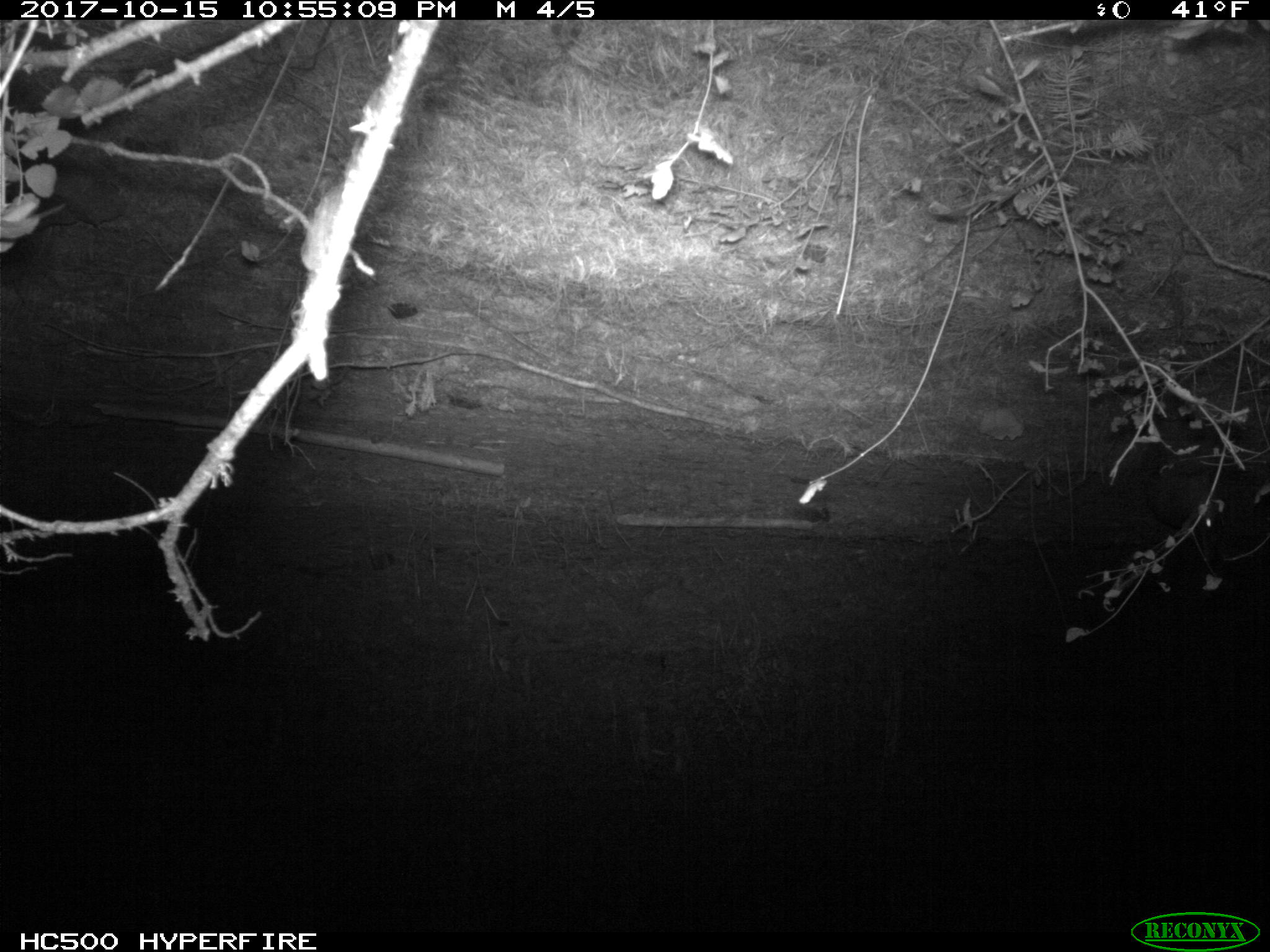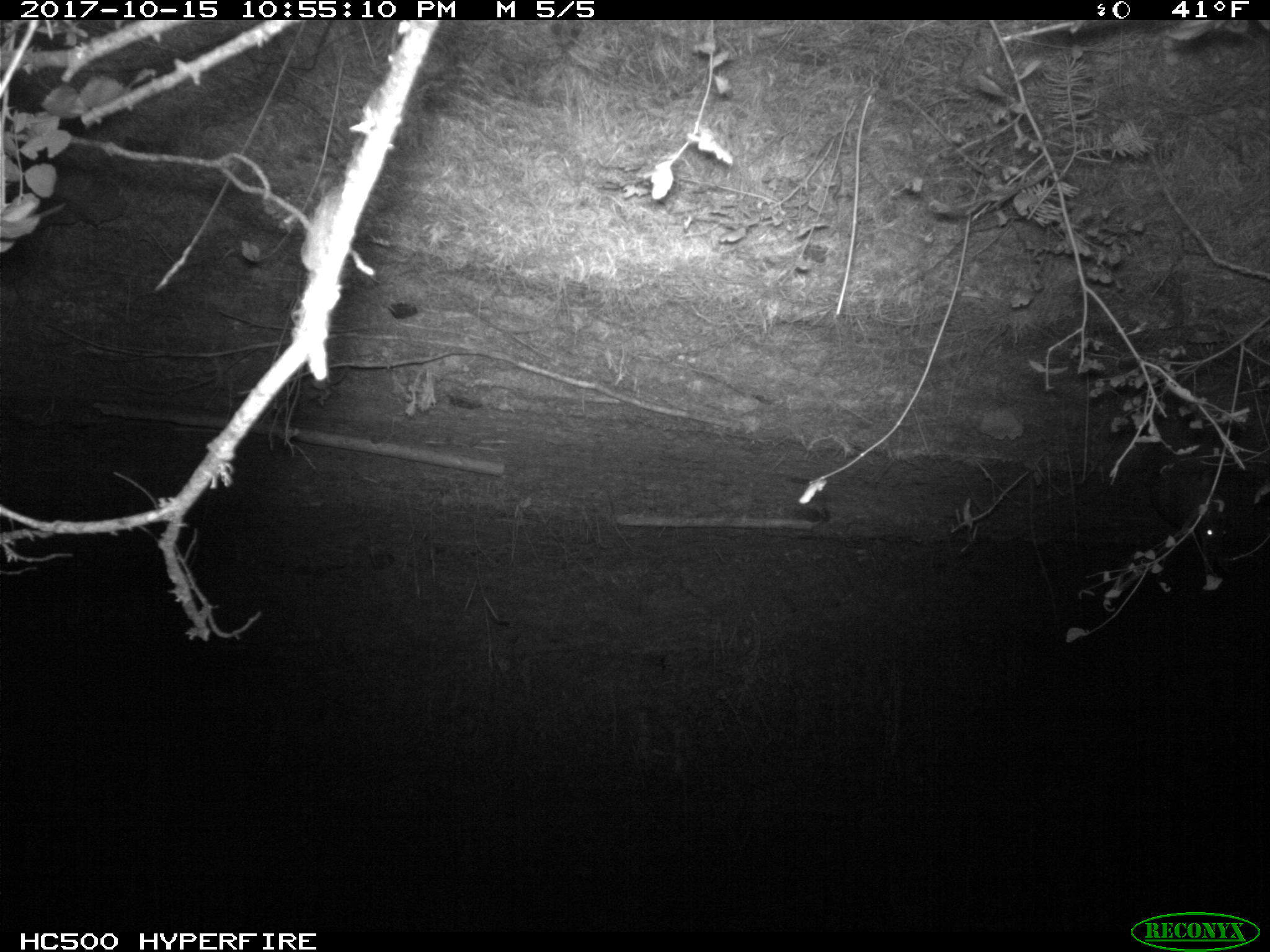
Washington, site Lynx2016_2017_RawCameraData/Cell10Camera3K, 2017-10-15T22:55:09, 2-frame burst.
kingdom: Animalia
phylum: Chordata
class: Mammalia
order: Lagomorpha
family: Leporidae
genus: Lepus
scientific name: Lepus americanus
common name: snowshoe hare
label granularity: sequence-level